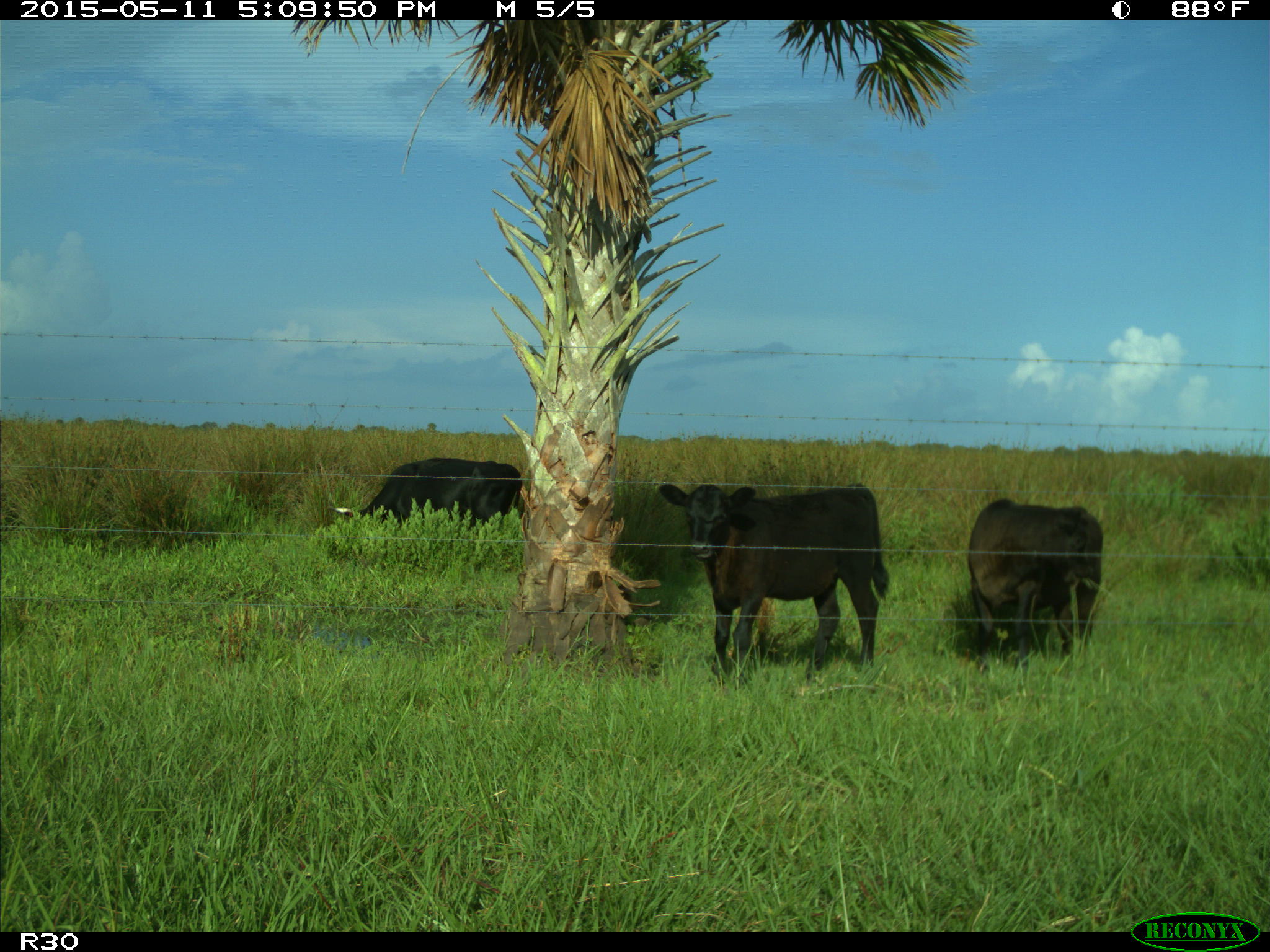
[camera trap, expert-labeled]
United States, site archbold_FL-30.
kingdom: Animalia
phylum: Chordata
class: Mammalia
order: Artiodactyla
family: Bovidae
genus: Bos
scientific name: Bos taurus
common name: domestic cow